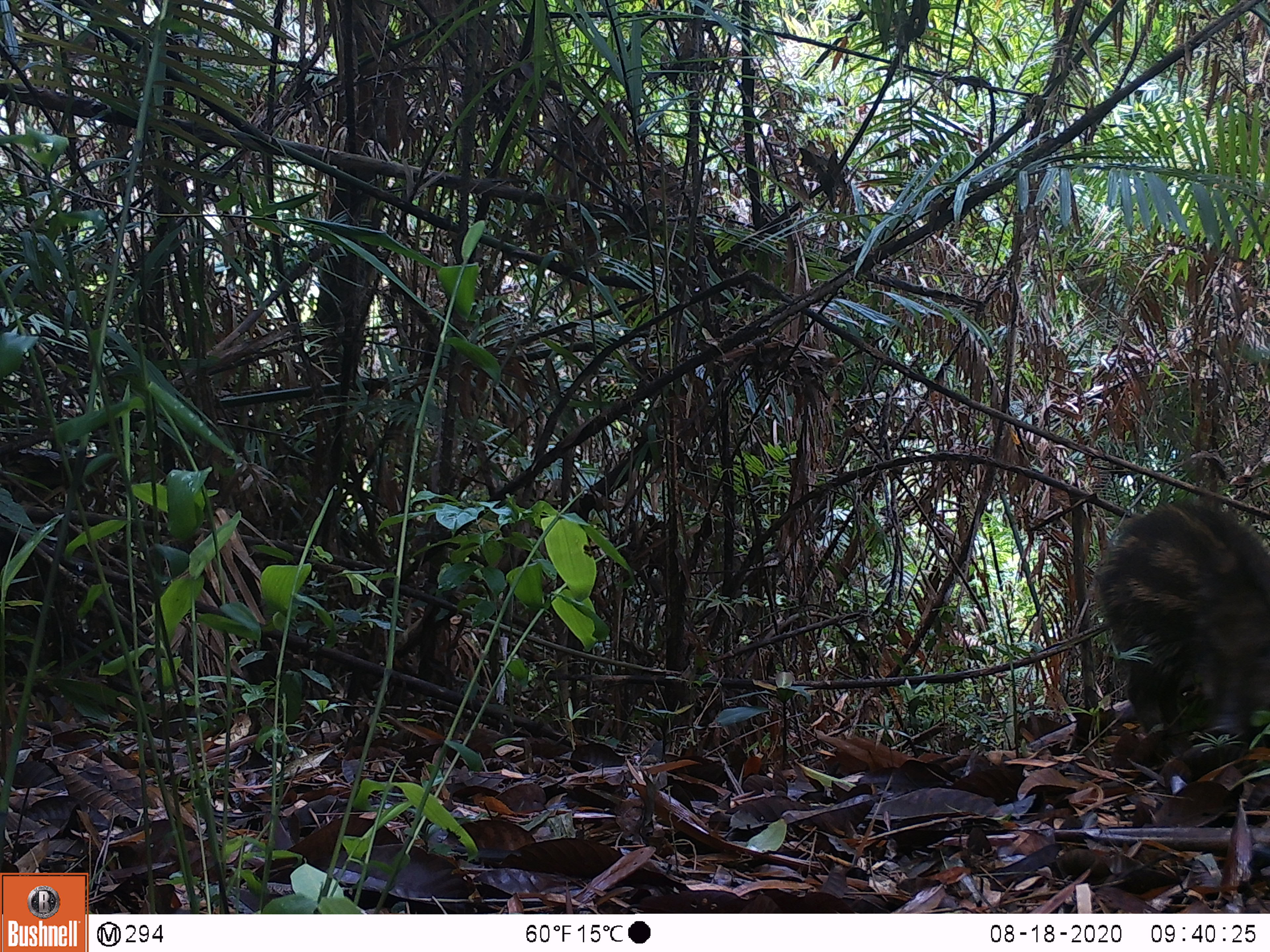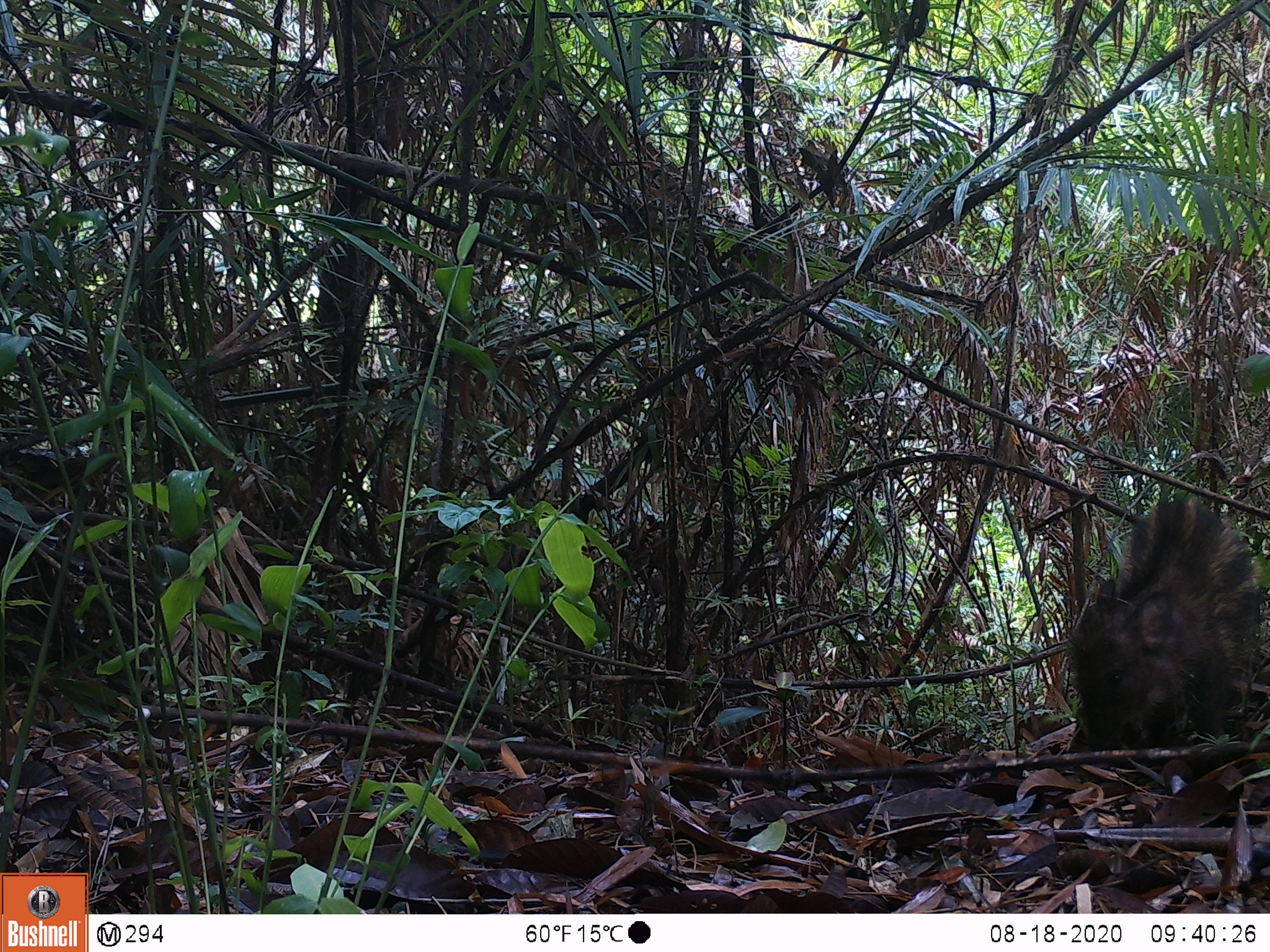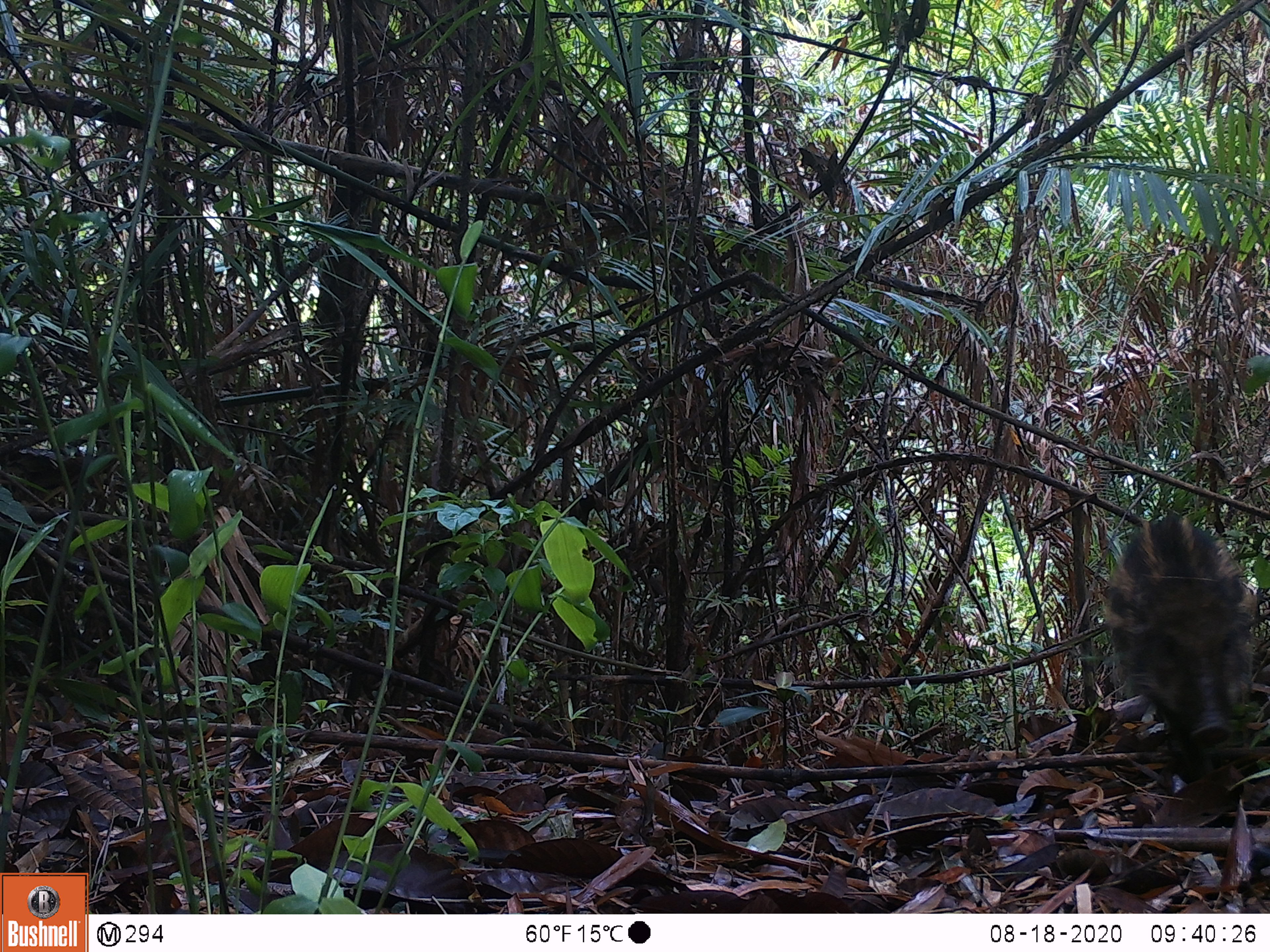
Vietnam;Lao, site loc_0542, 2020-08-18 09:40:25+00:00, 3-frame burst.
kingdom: Animalia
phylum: Chordata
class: Mammalia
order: Artiodactyla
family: Suidae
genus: Sus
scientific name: Sus scrofa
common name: eurasian wild pig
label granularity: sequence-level